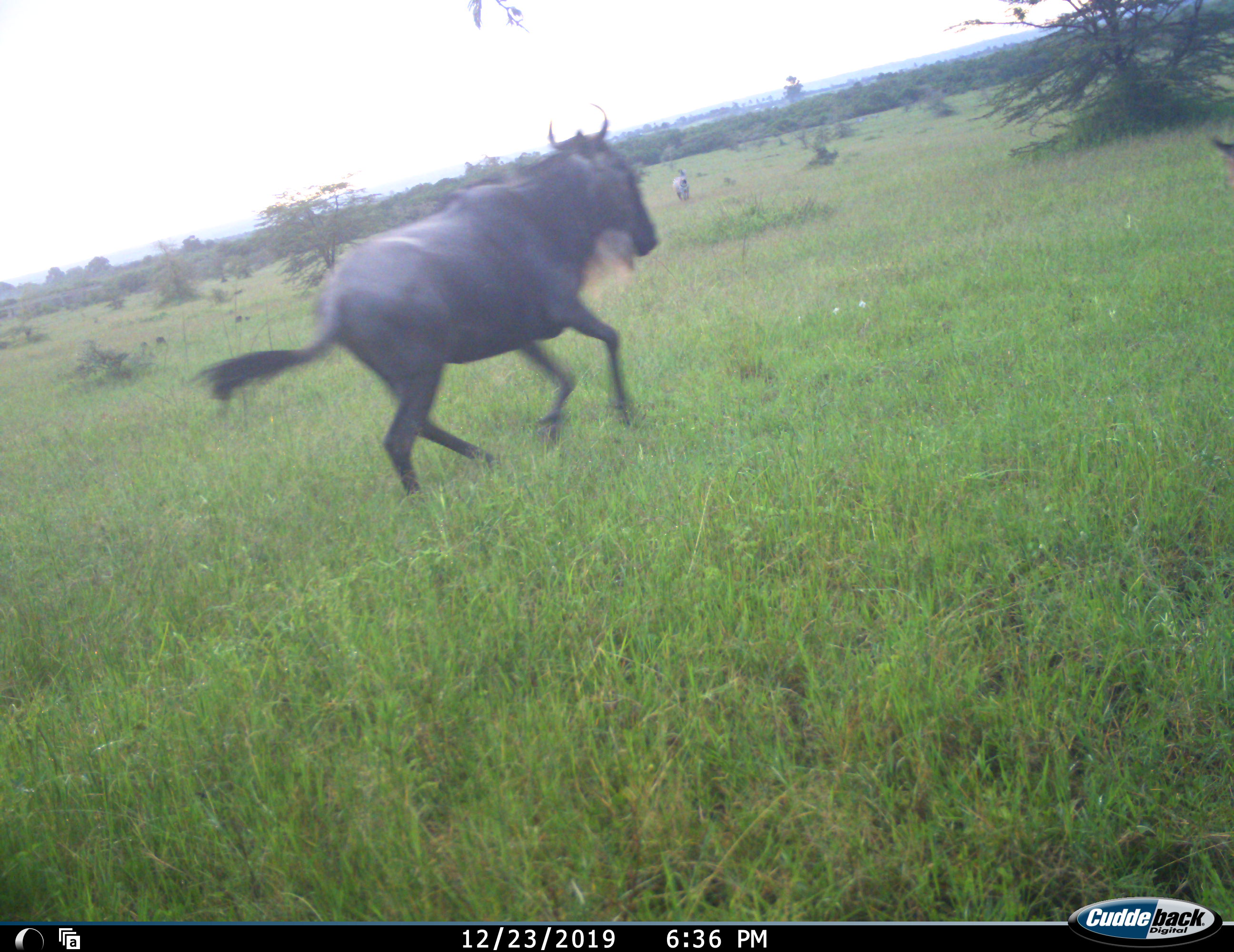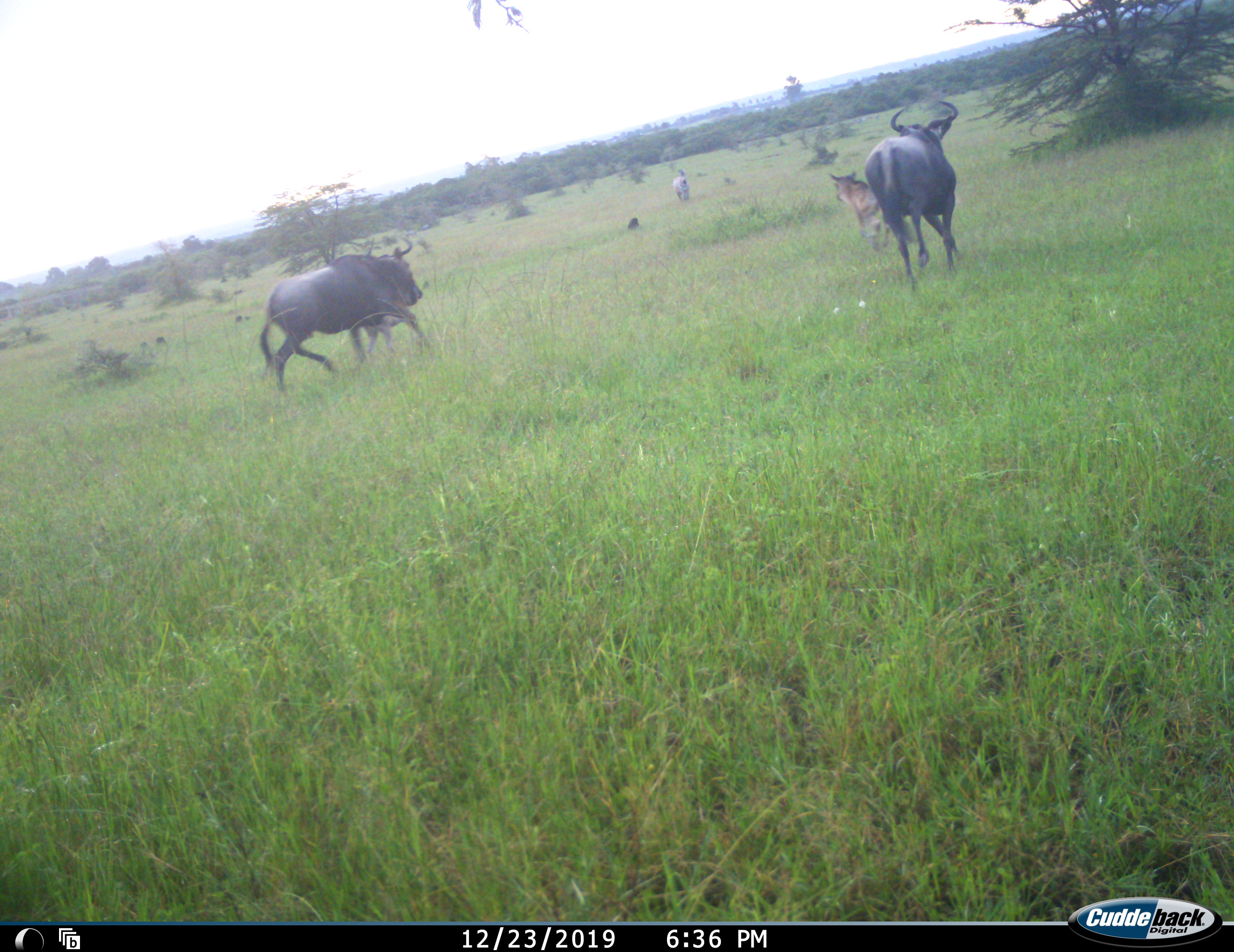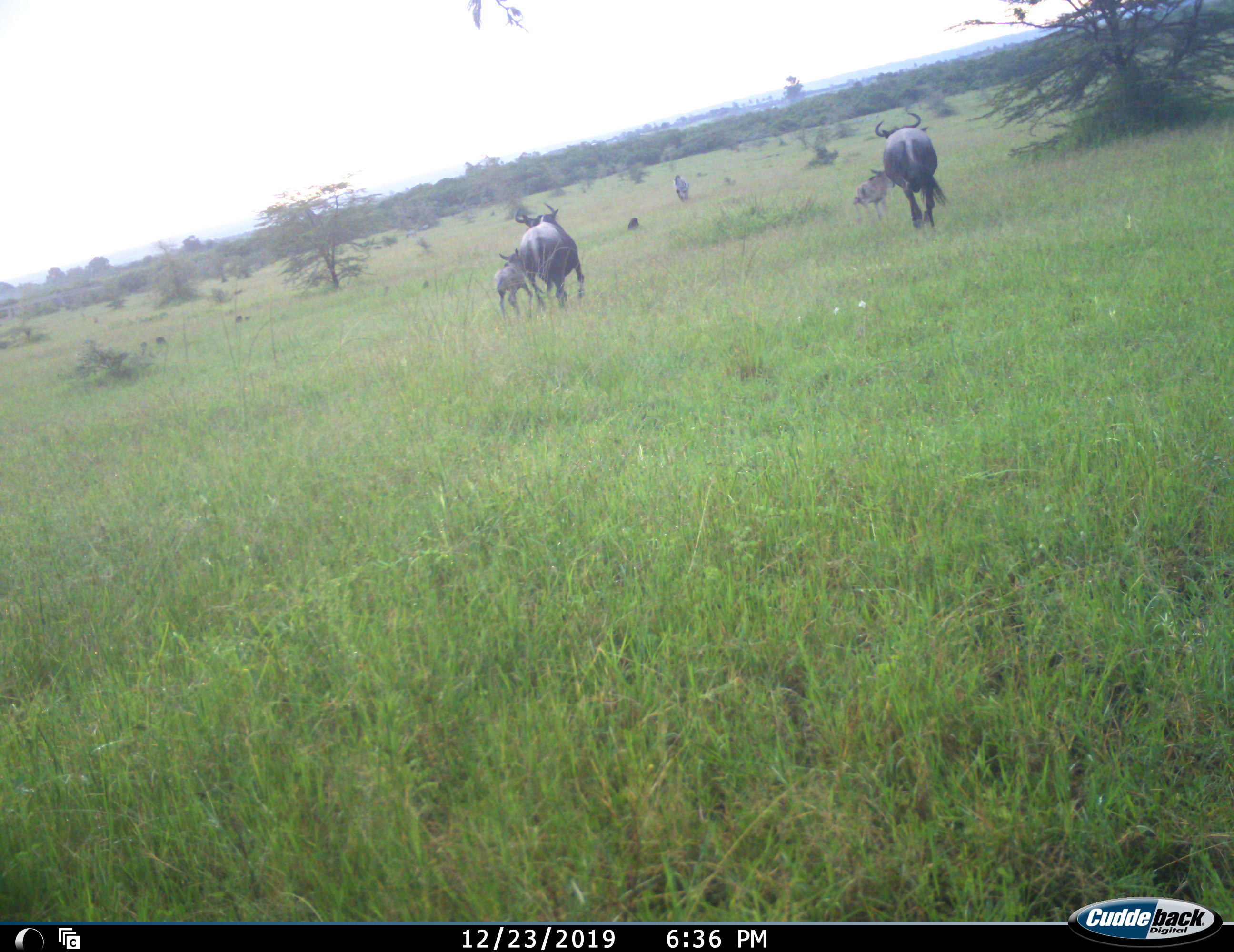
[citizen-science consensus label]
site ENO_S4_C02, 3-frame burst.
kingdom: Animalia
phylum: Chordata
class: Mammalia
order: Artiodactyla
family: Bovidae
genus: Connochaetes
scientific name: Connochaetes taurinus taurinus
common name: blue wildebeest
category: wildebeestblue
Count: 4.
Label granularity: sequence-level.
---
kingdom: Animalia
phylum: Chordata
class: Mammalia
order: Perissodactyla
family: Equidae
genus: Equus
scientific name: Equus quagga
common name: plains zebra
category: zebraplains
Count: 1.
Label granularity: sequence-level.